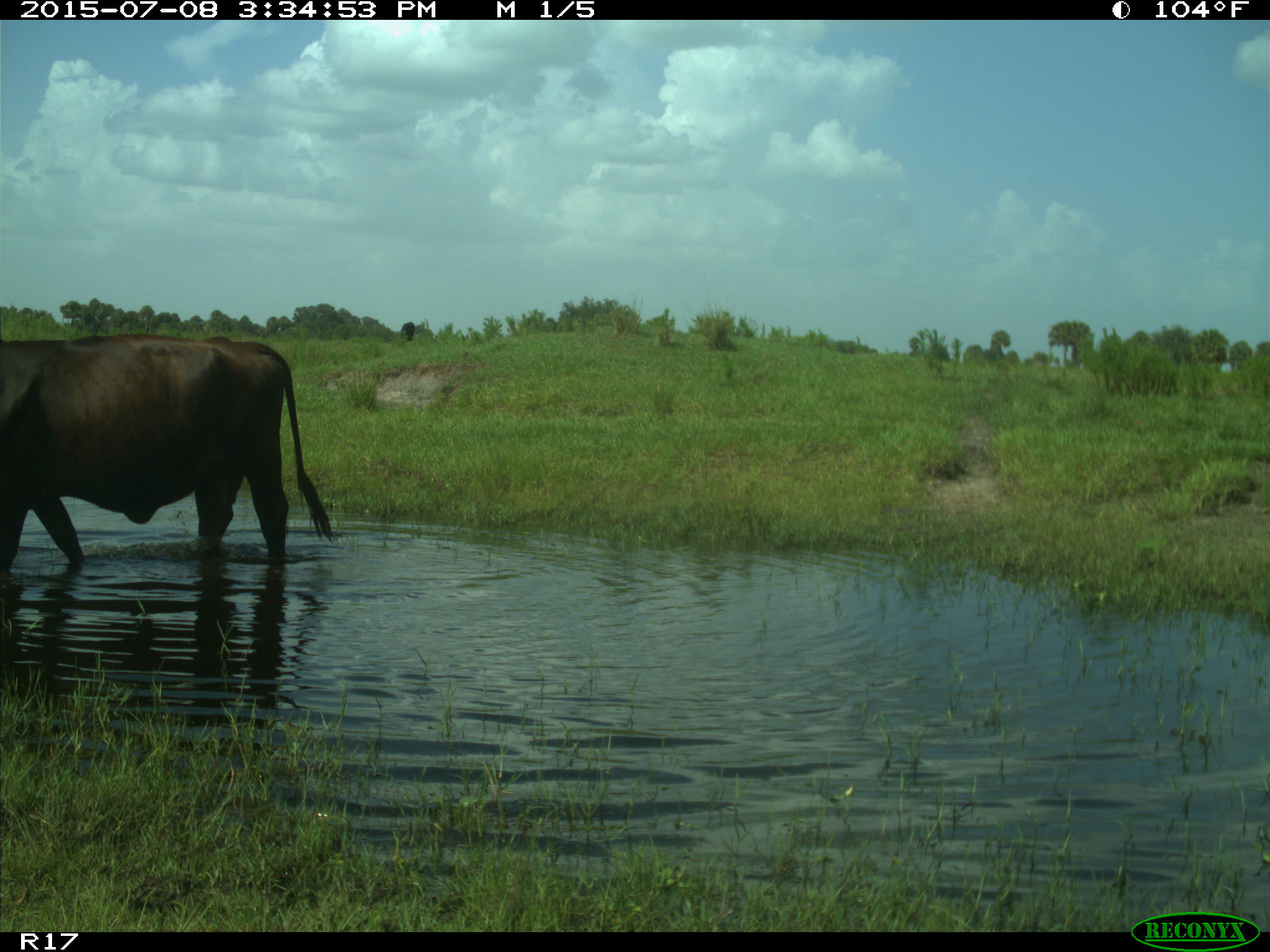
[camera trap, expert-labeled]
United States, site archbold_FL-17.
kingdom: Animalia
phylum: Chordata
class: Mammalia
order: Artiodactyla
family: Bovidae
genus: Bos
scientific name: Bos taurus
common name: domestic cow